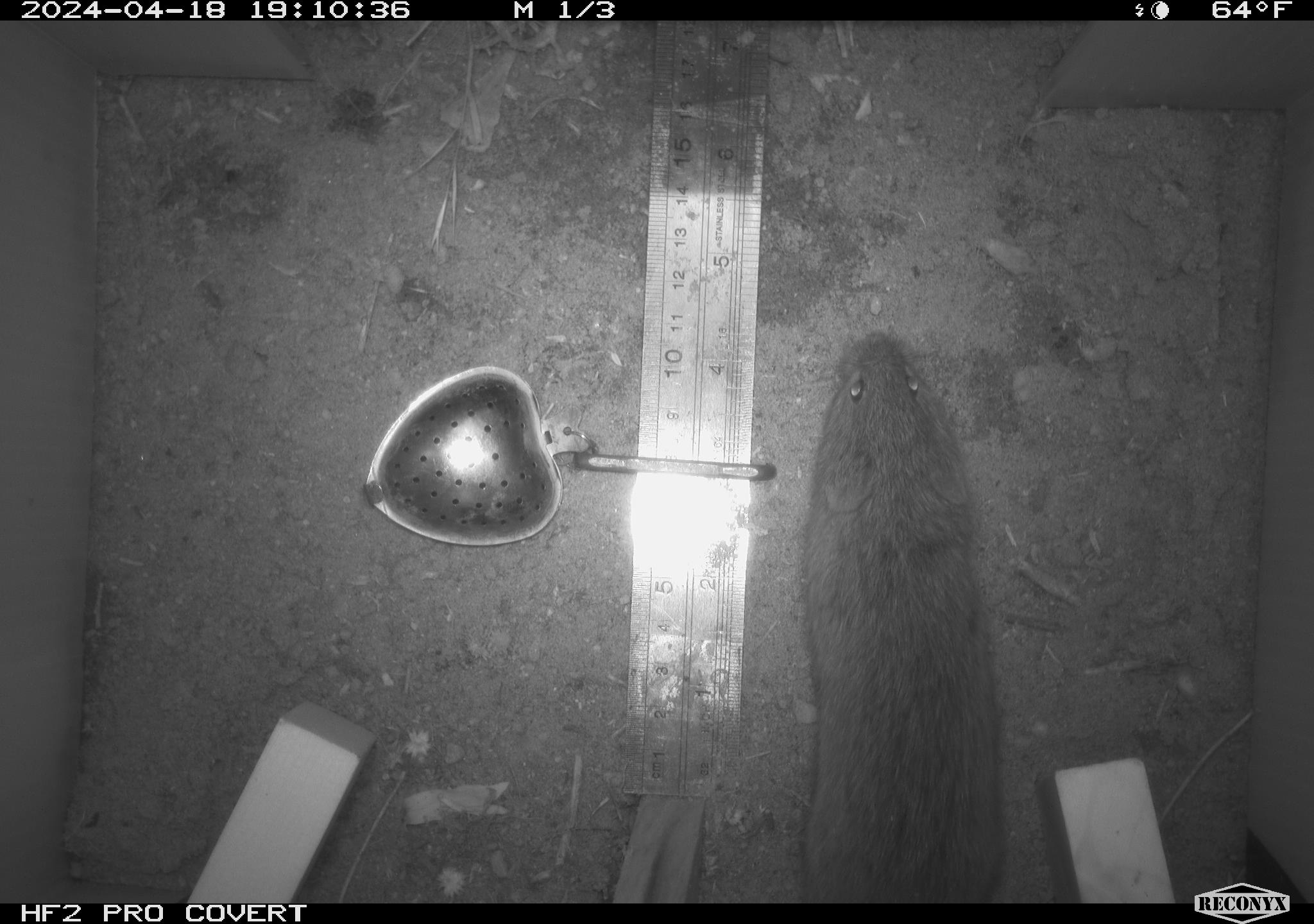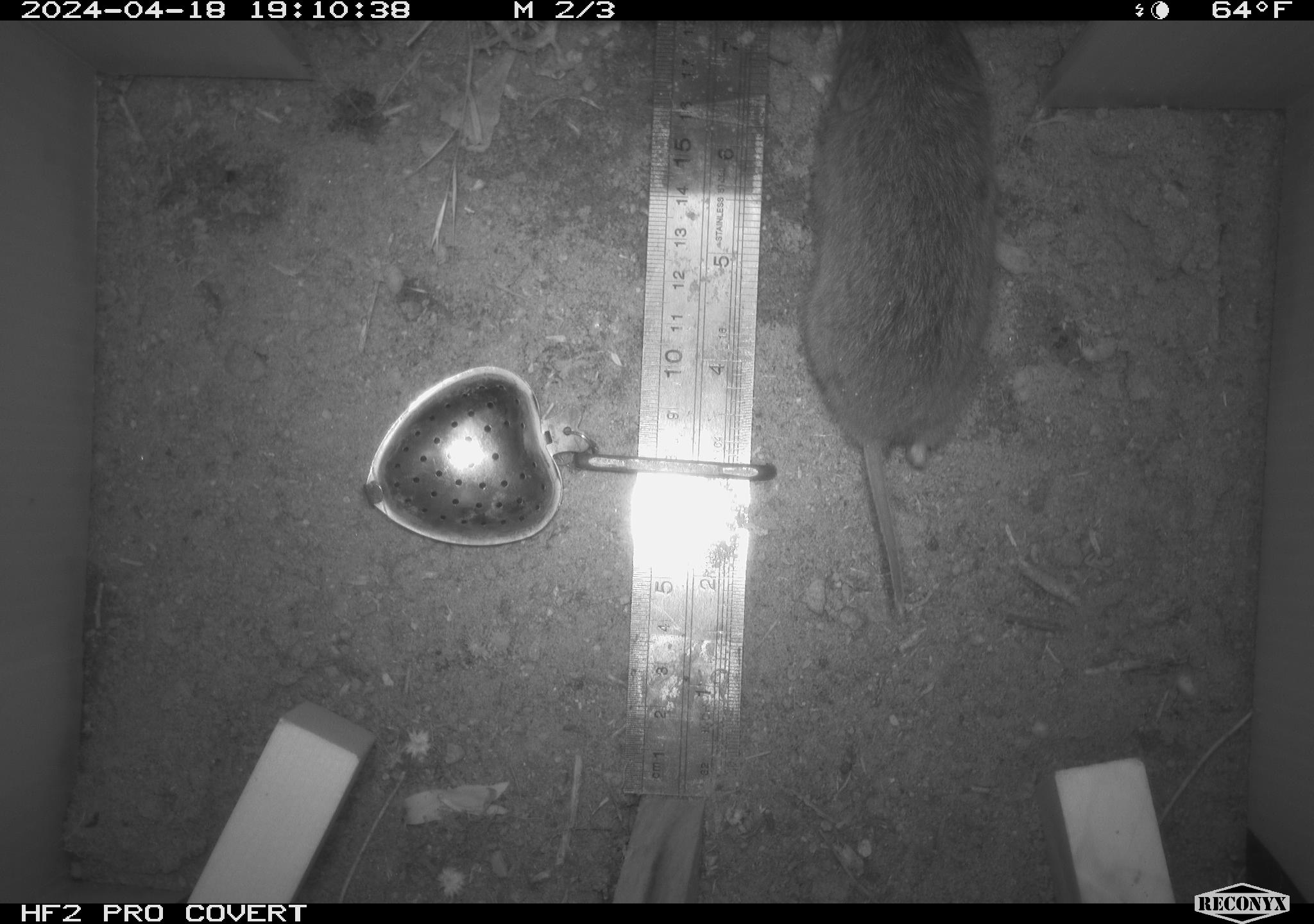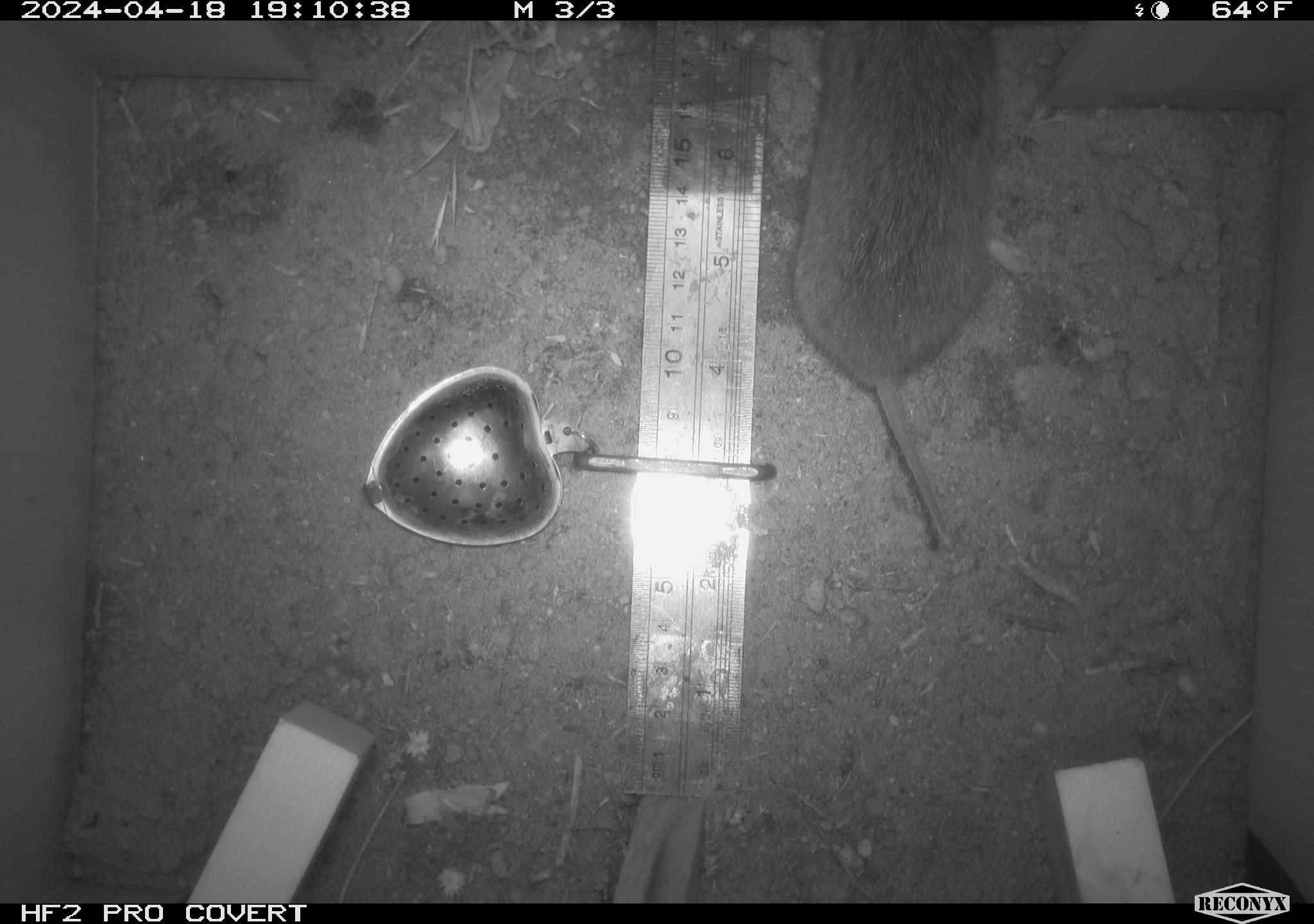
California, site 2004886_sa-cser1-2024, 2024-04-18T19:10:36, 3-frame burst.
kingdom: Animalia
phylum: Chordata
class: Mammalia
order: Rodentia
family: Cricetidae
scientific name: Cricetidae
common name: hamsters, voles, lemmings, and allies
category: cricetidae family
Cricetidae family (hamsters, voles, lemmings, and allies) (Cricetidae).